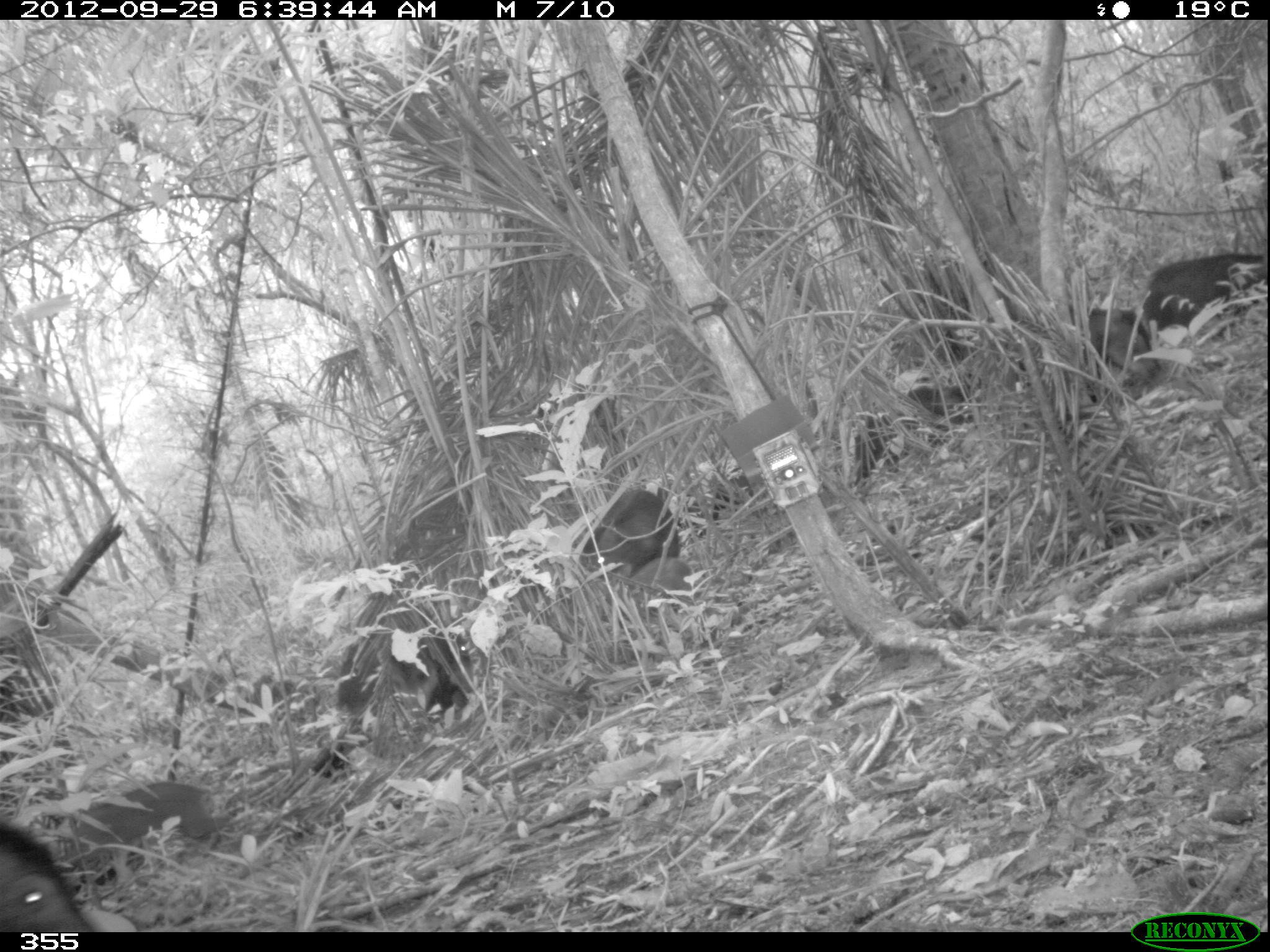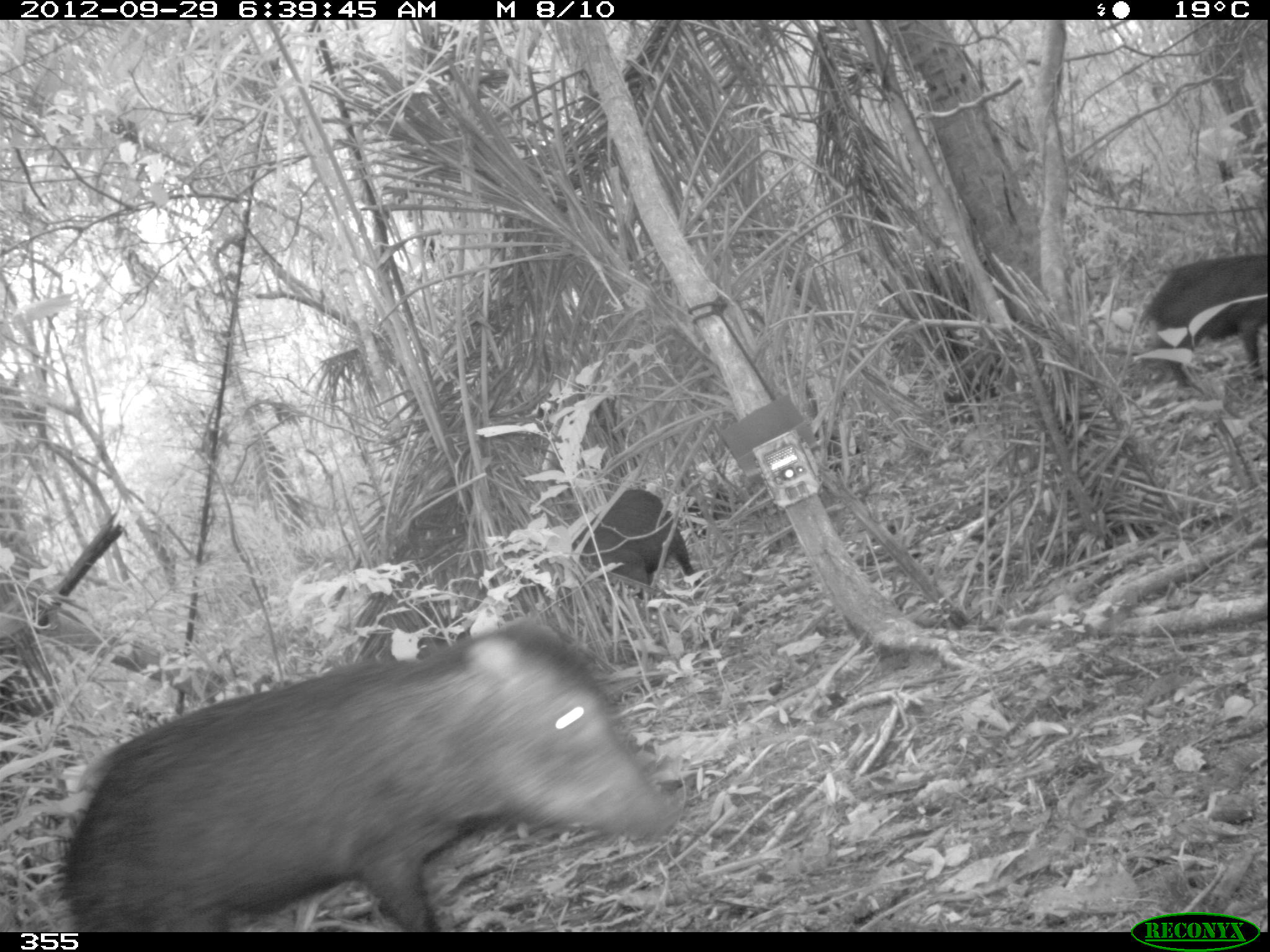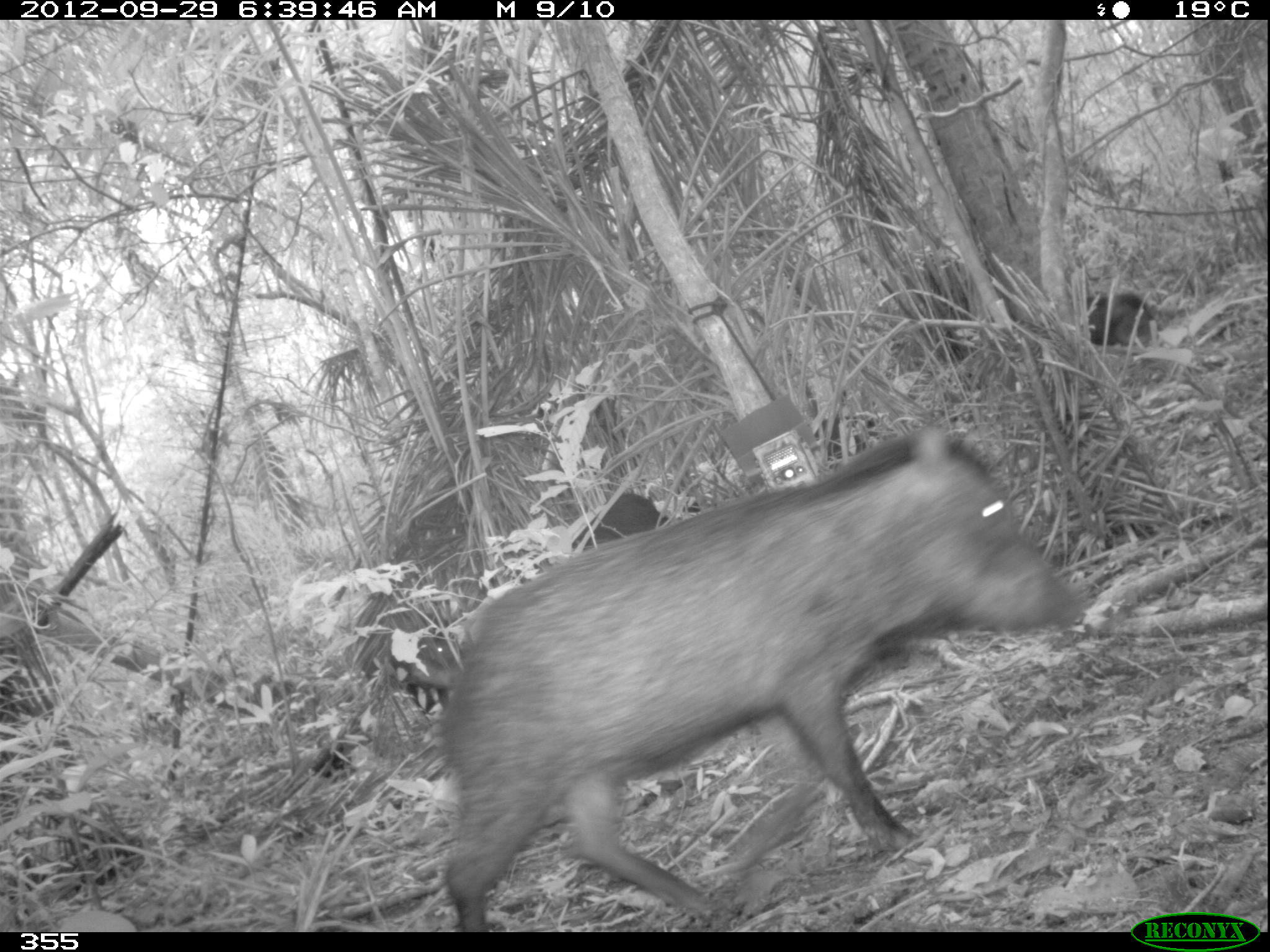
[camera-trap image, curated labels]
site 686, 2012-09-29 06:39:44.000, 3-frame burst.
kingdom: Animalia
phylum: Chordata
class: Mammalia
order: Artiodactyla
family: Tayassuidae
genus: Tayassu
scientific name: Tayassu pecari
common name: white-lipped peccary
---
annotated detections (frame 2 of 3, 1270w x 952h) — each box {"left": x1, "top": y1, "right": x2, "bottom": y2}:
tayassu pecari: {"left": 63, "top": 620, "right": 678, "bottom": 932}; {"left": 1137, "top": 251, "right": 1270, "bottom": 388}; {"left": 585, "top": 485, "right": 703, "bottom": 599}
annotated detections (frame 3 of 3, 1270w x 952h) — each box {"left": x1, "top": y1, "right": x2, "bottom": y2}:
tayassu pecari: {"left": 415, "top": 426, "right": 1079, "bottom": 932}; {"left": 573, "top": 492, "right": 700, "bottom": 549}; {"left": 384, "top": 618, "right": 448, "bottom": 713}; {"left": 1076, "top": 291, "right": 1156, "bottom": 348}; {"left": 810, "top": 408, "right": 877, "bottom": 469}